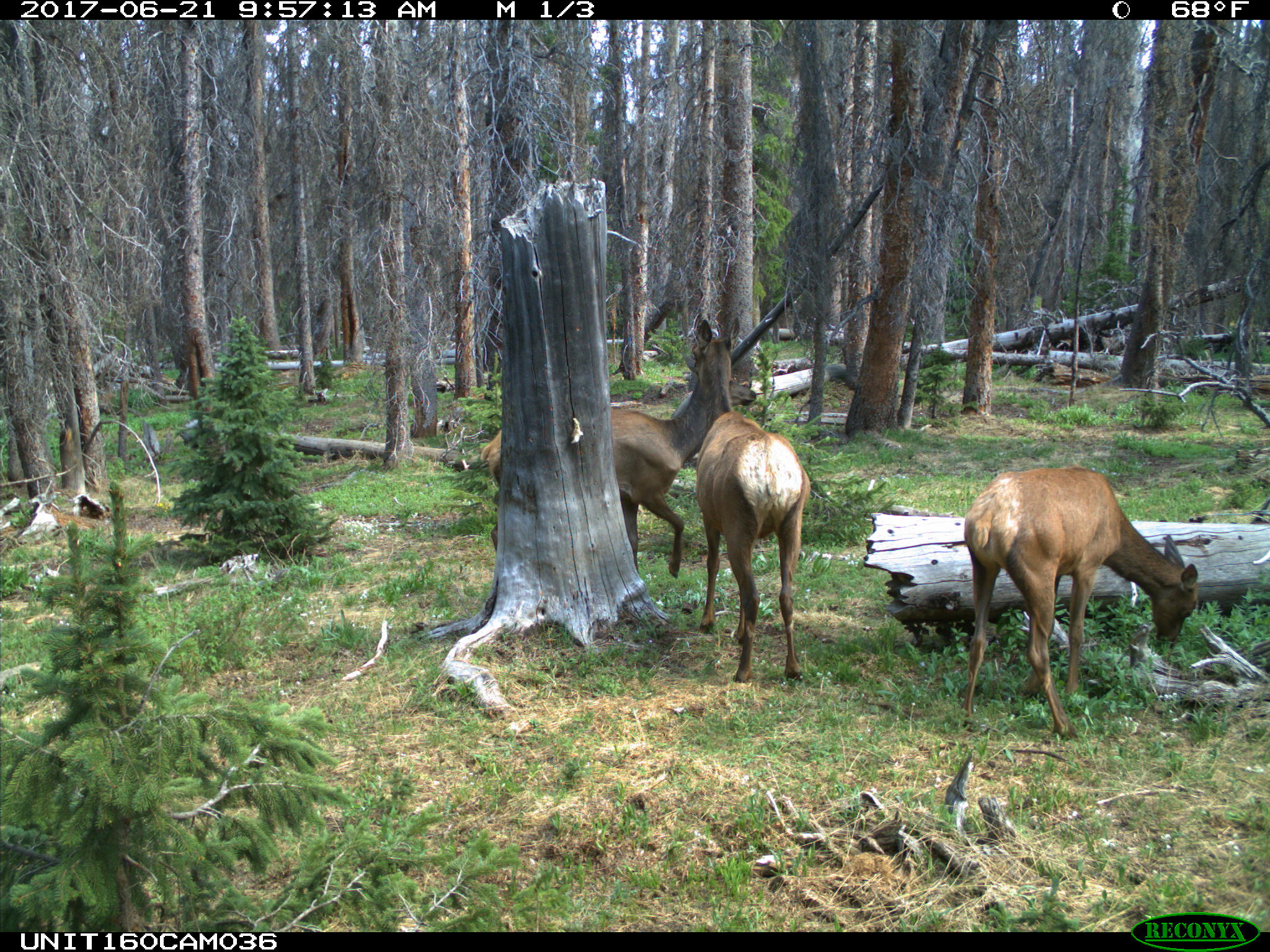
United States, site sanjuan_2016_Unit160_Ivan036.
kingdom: Animalia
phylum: Chordata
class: Mammalia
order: Artiodactyla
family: Cervidae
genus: Cervus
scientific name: Cervus elaphus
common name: red deer